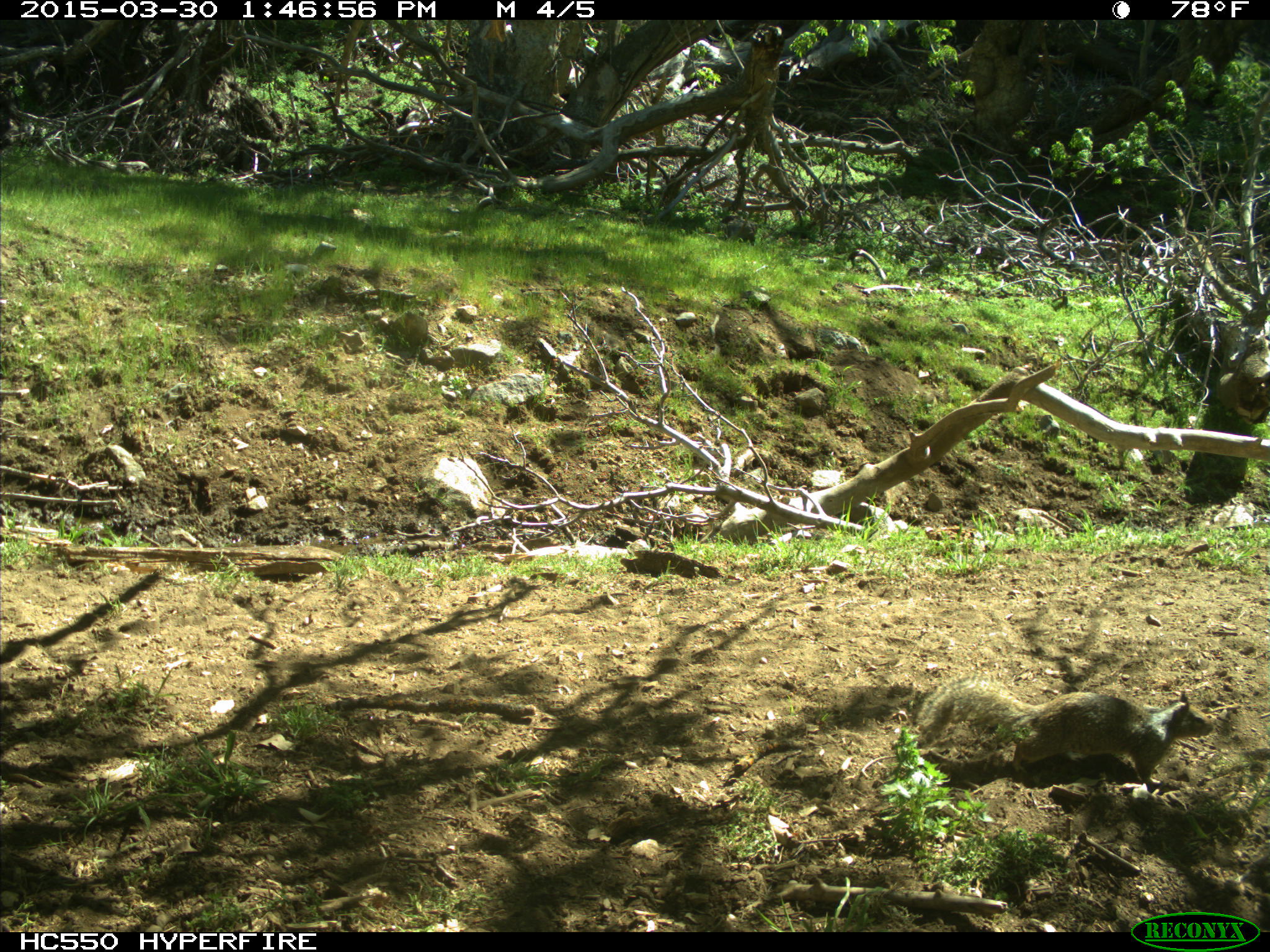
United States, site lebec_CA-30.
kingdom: Animalia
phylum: Chordata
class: Mammalia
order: Rodentia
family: Sciuridae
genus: Otospermophilus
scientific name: Otospermophilus beecheyi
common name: california ground squirrel